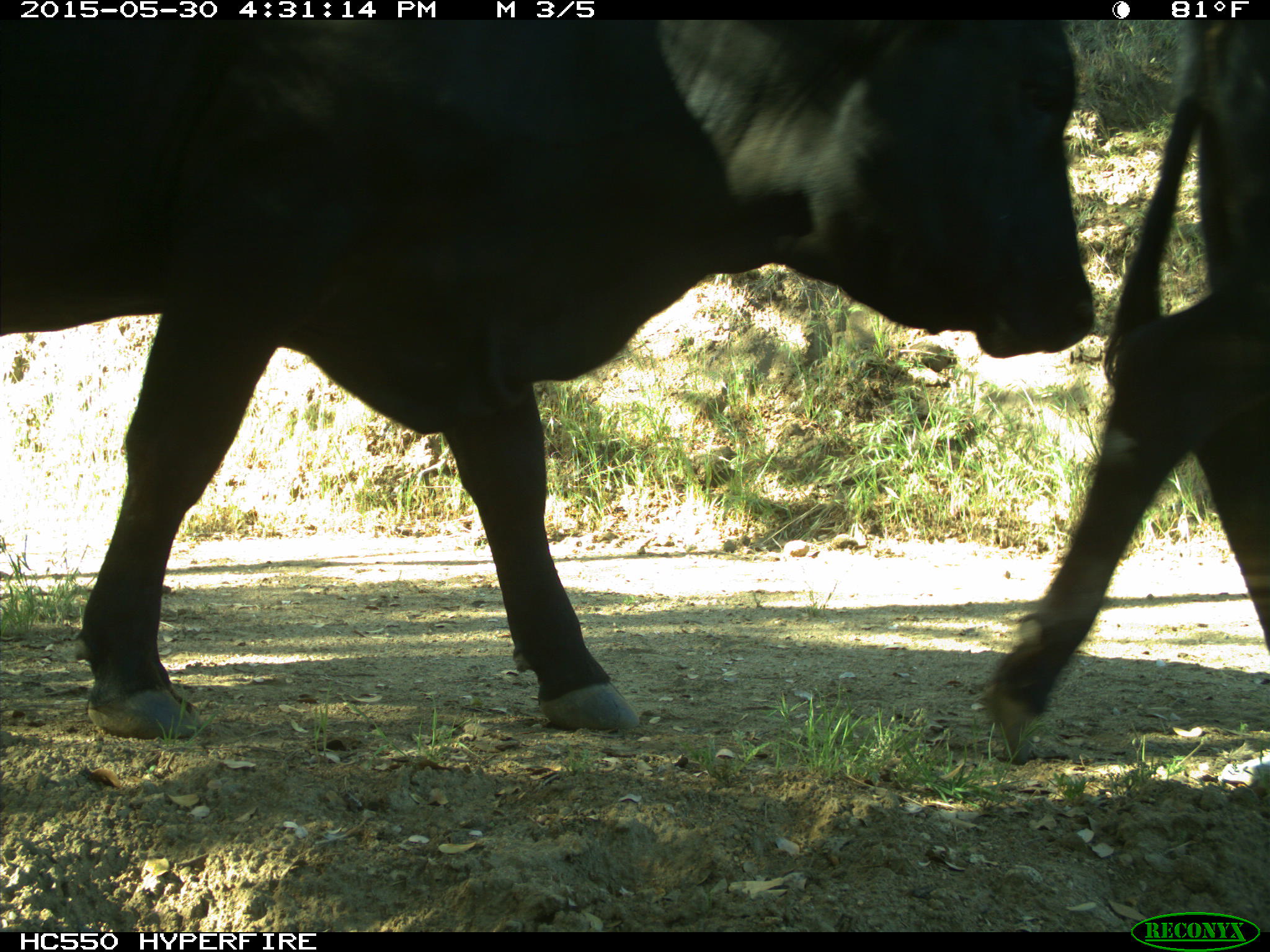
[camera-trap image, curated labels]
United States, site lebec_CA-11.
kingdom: Animalia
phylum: Chordata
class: Mammalia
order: Artiodactyla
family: Bovidae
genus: Bos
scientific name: Bos taurus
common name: domestic cow